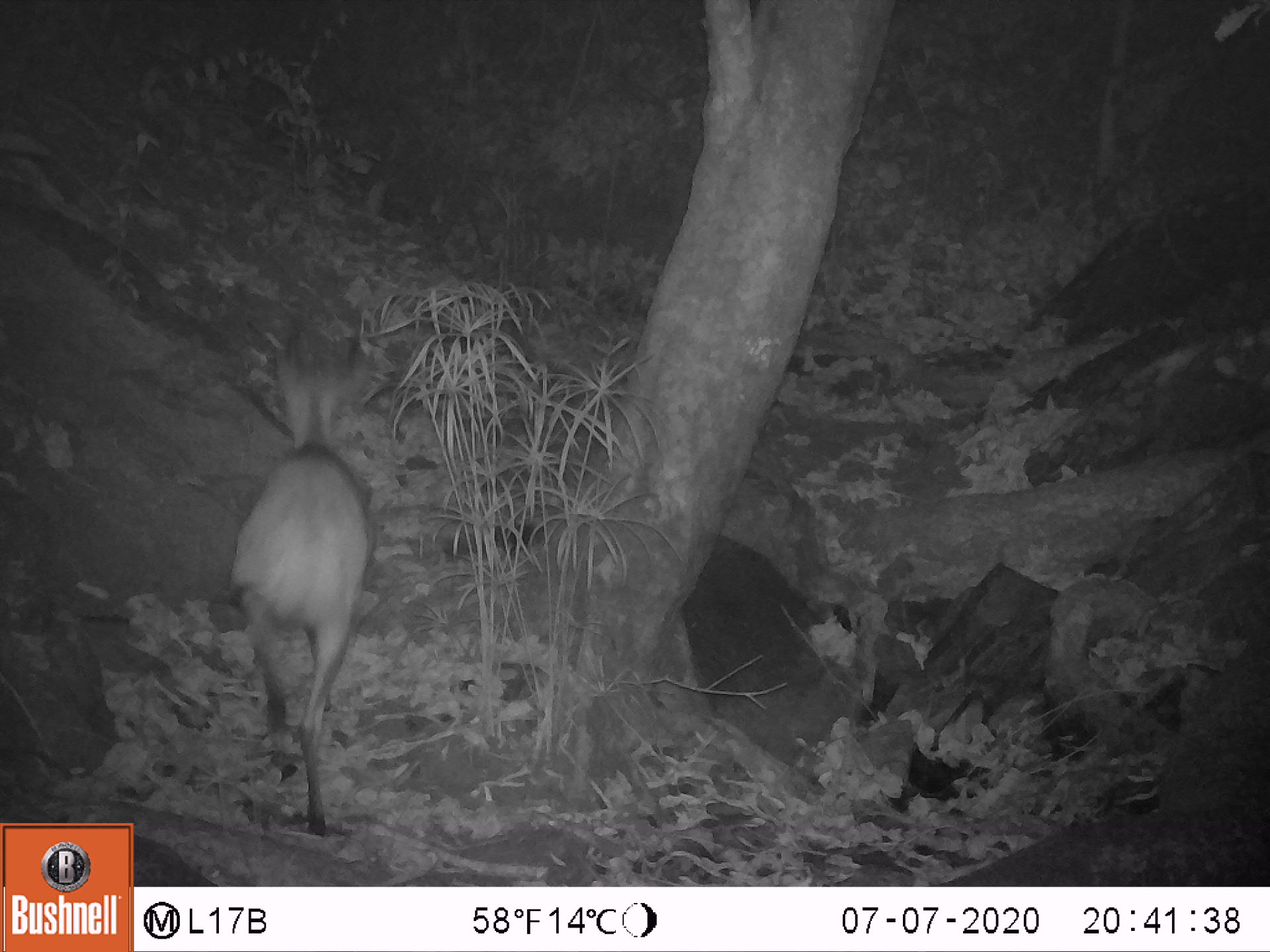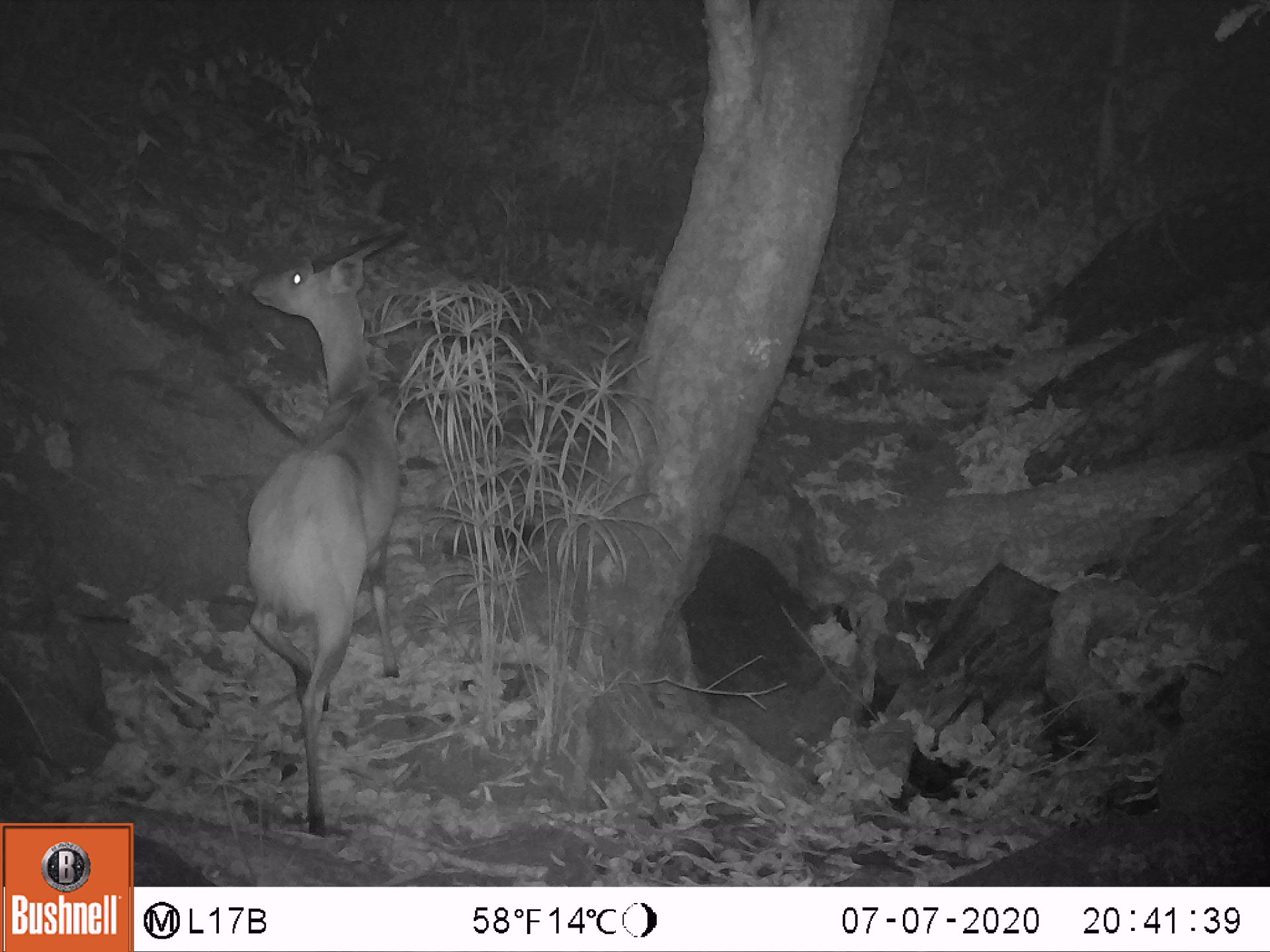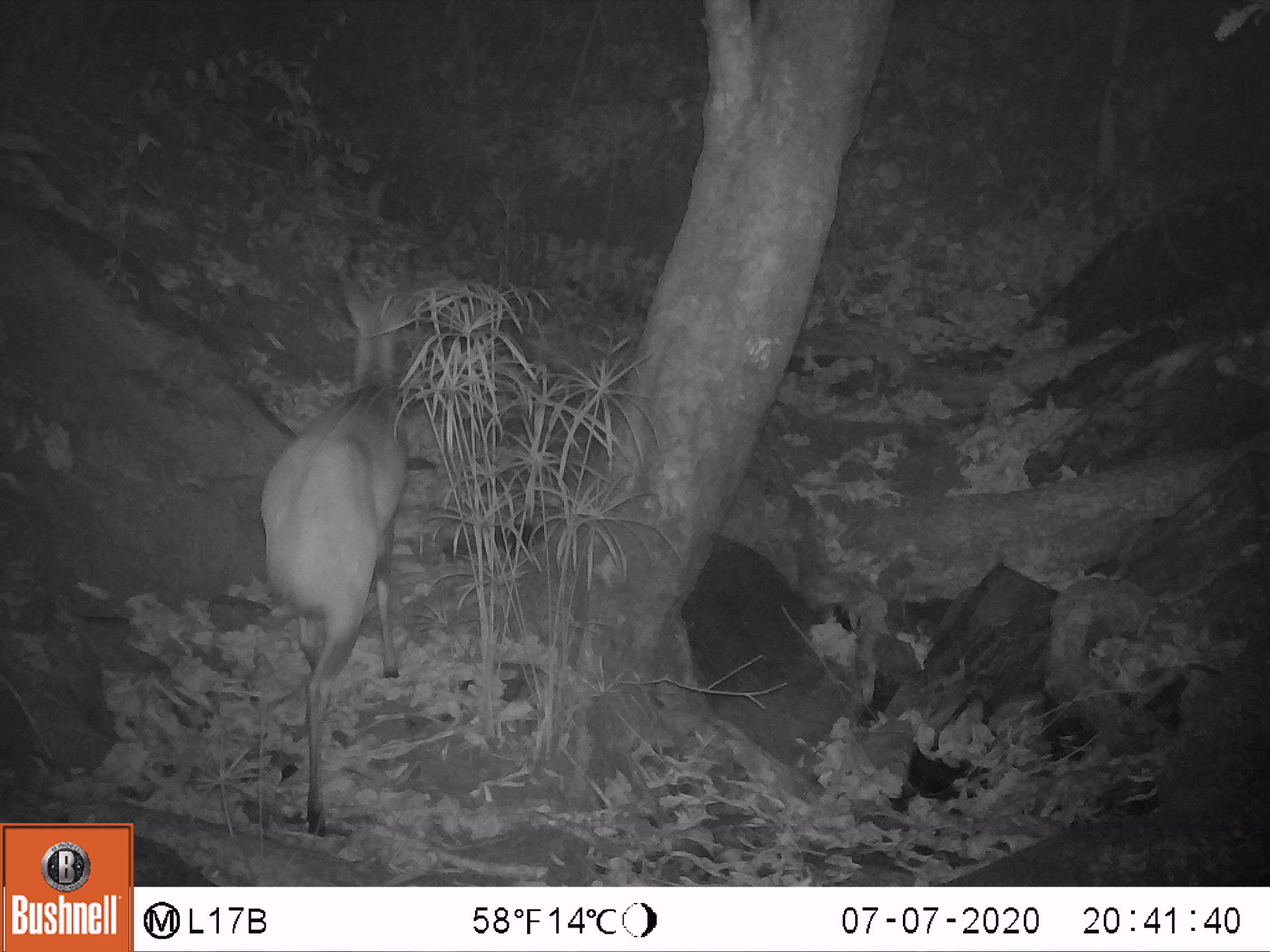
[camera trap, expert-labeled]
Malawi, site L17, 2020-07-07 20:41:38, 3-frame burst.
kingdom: Animalia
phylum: Chordata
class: Mammalia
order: Artiodactyla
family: Bovidae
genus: Tragelaphus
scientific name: Tragelaphus sylvaticus sylvaticus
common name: cape bushbuck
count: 1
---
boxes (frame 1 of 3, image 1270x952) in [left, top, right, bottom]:
cape bushbuck: [229, 299, 376, 833]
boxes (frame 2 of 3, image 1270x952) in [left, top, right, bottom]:
cape bushbuck: [231, 227, 411, 800]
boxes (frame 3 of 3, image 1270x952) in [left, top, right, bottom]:
cape bushbuck: [258, 244, 430, 829]